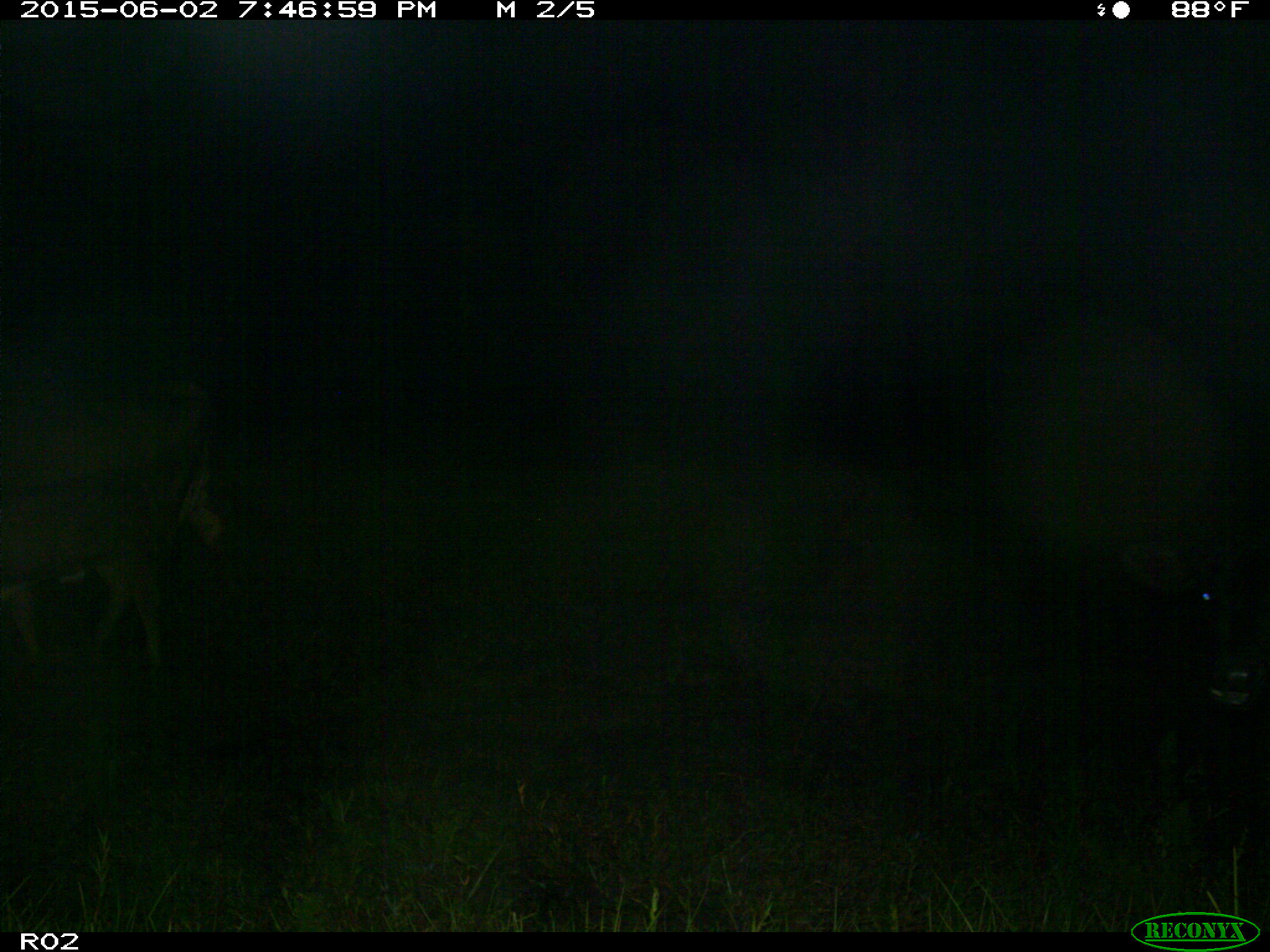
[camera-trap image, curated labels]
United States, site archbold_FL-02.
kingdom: Animalia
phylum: Chordata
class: Mammalia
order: Artiodactyla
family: Bovidae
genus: Bos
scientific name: Bos taurus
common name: domestic cow